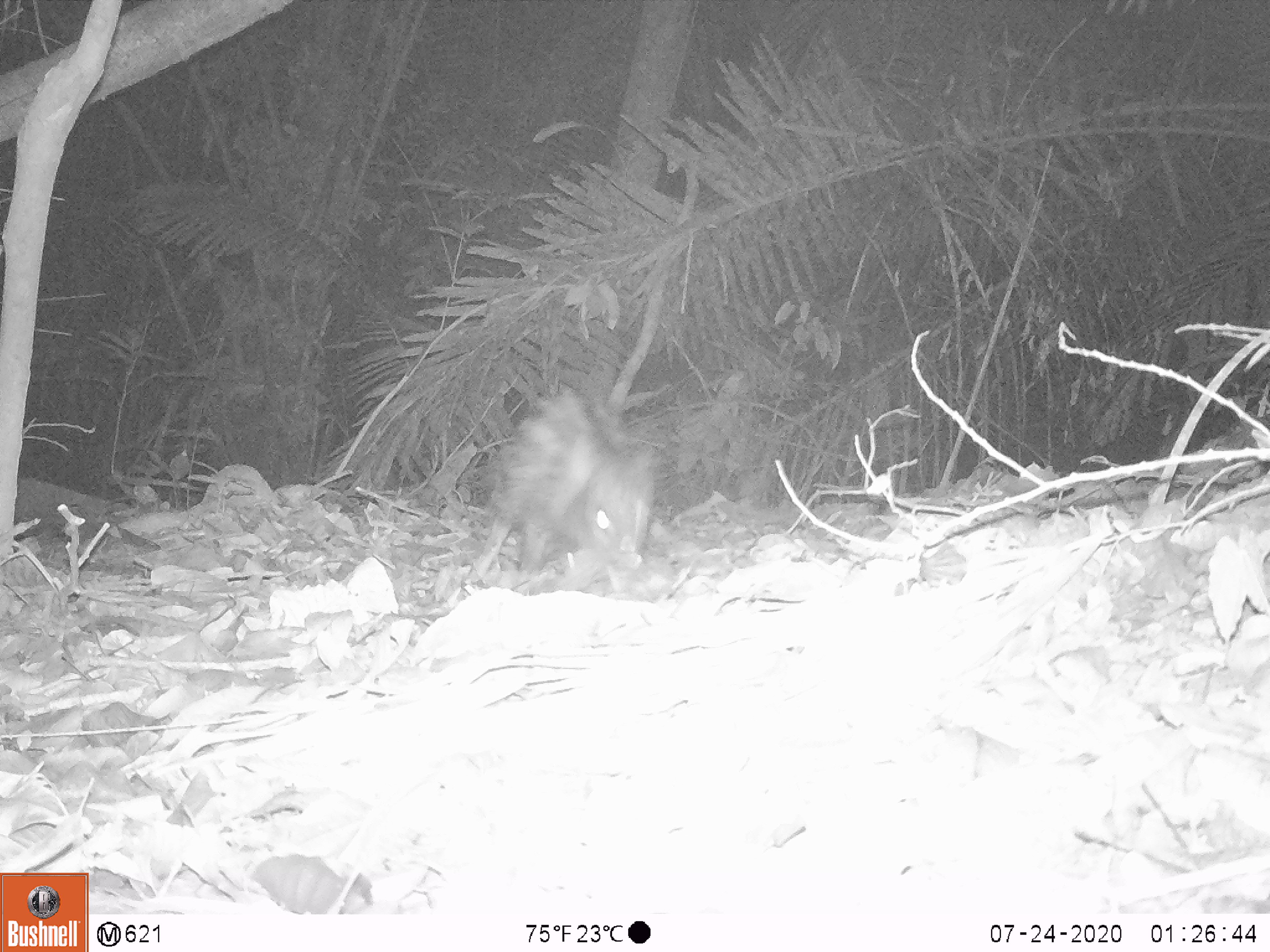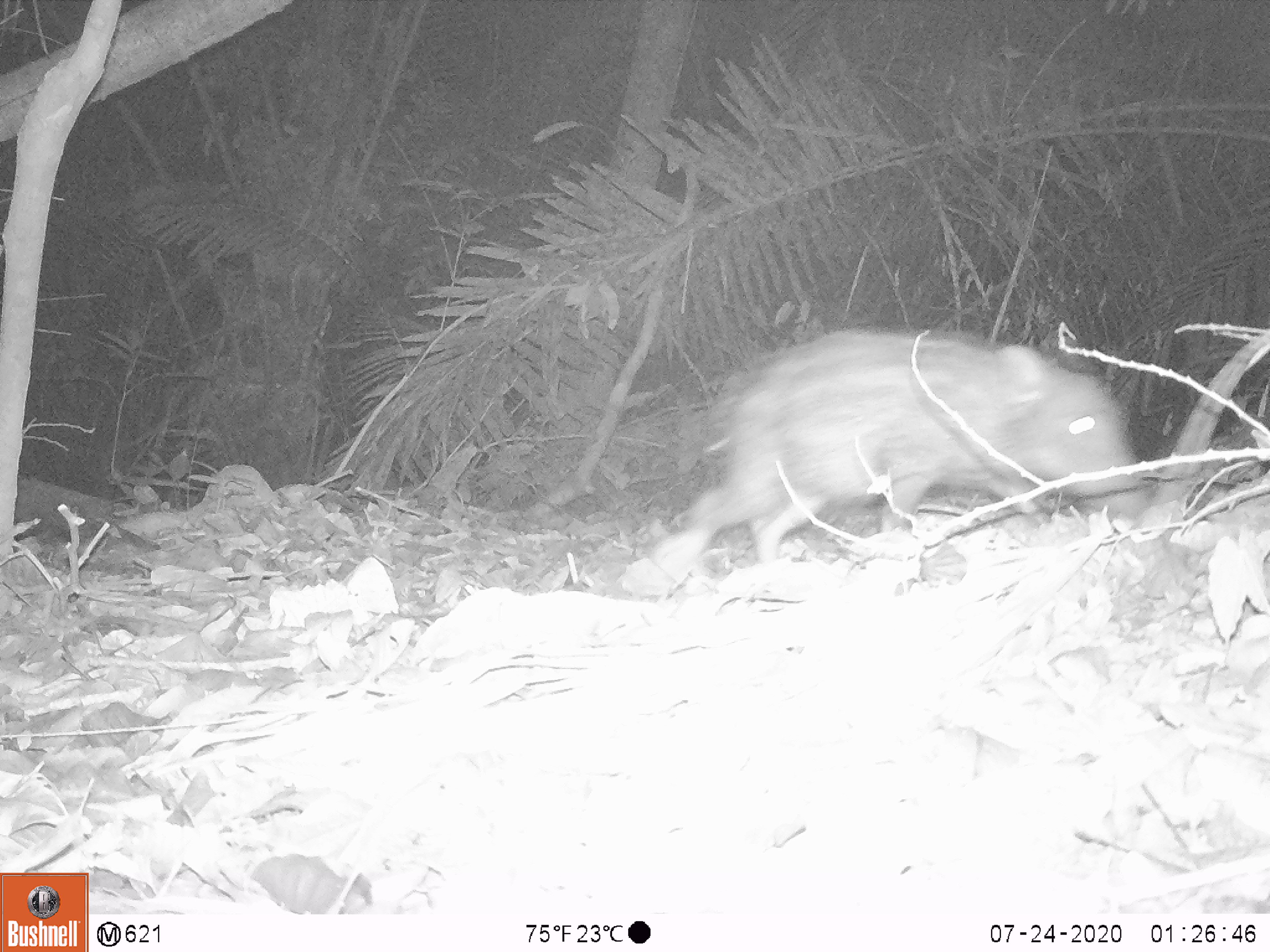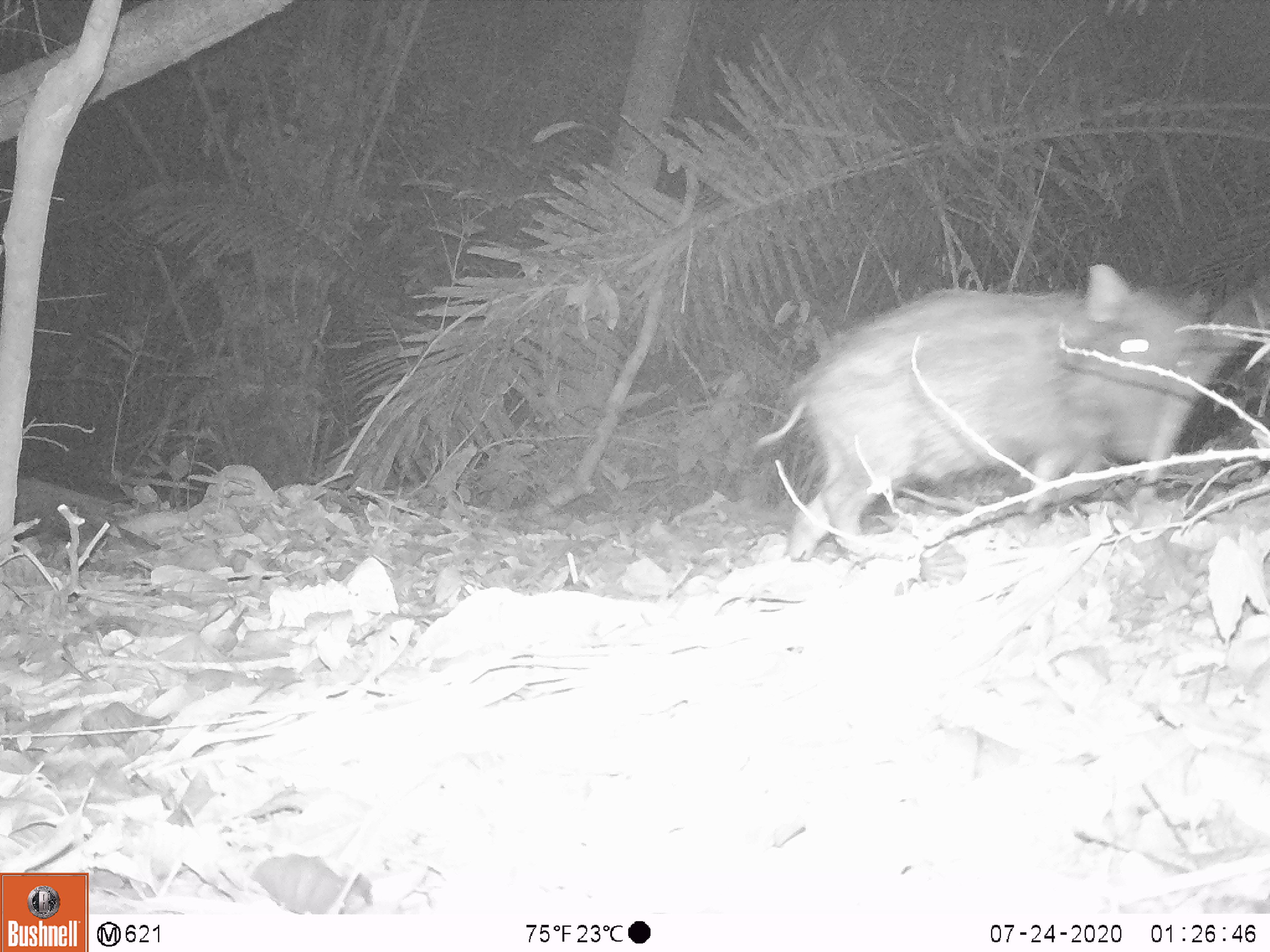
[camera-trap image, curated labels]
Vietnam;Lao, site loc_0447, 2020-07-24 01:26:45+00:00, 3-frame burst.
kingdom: Animalia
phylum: Chordata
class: Mammalia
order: Artiodactyla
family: Suidae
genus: Sus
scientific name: Sus scrofa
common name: eurasian wild pig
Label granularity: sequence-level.